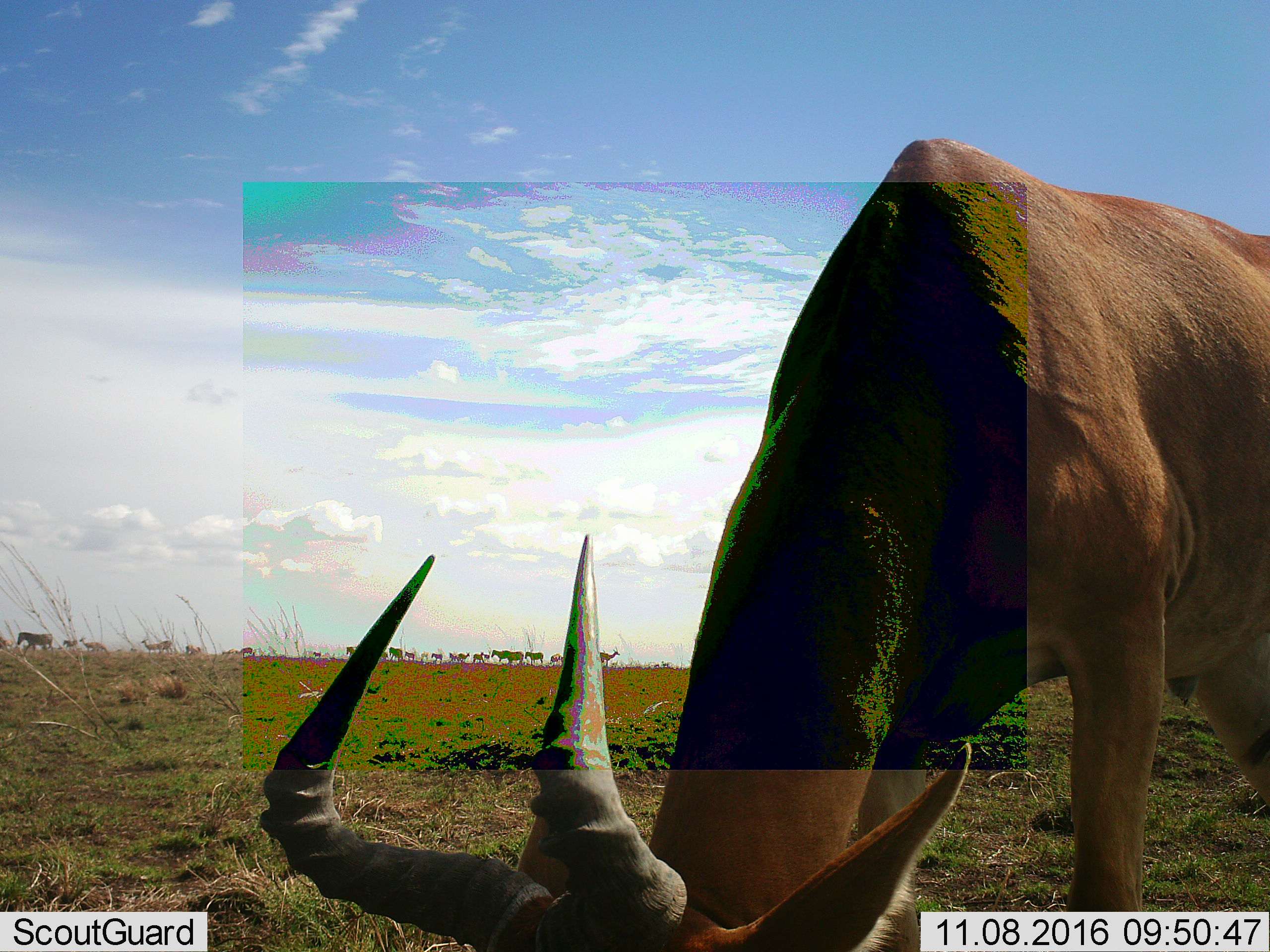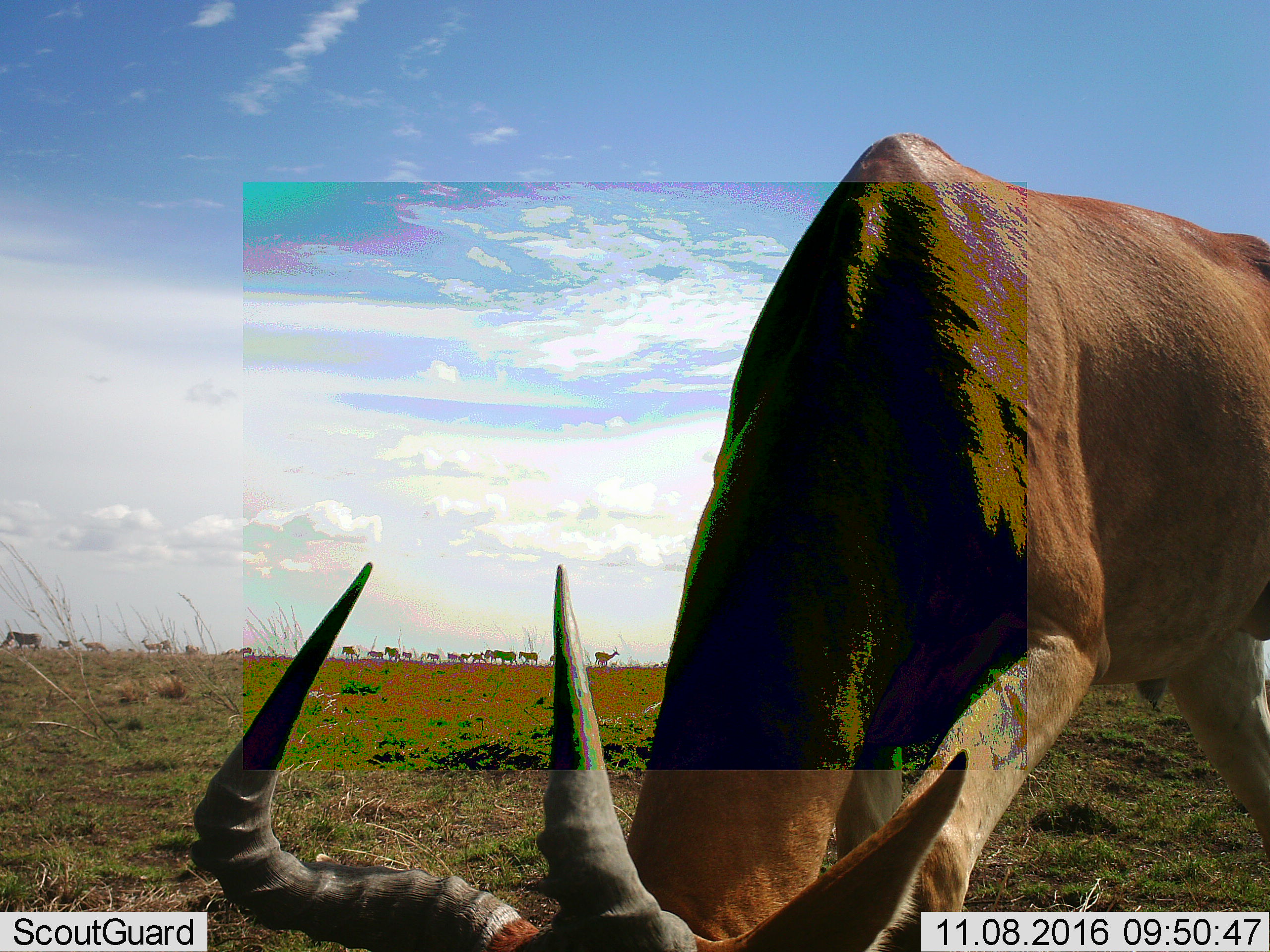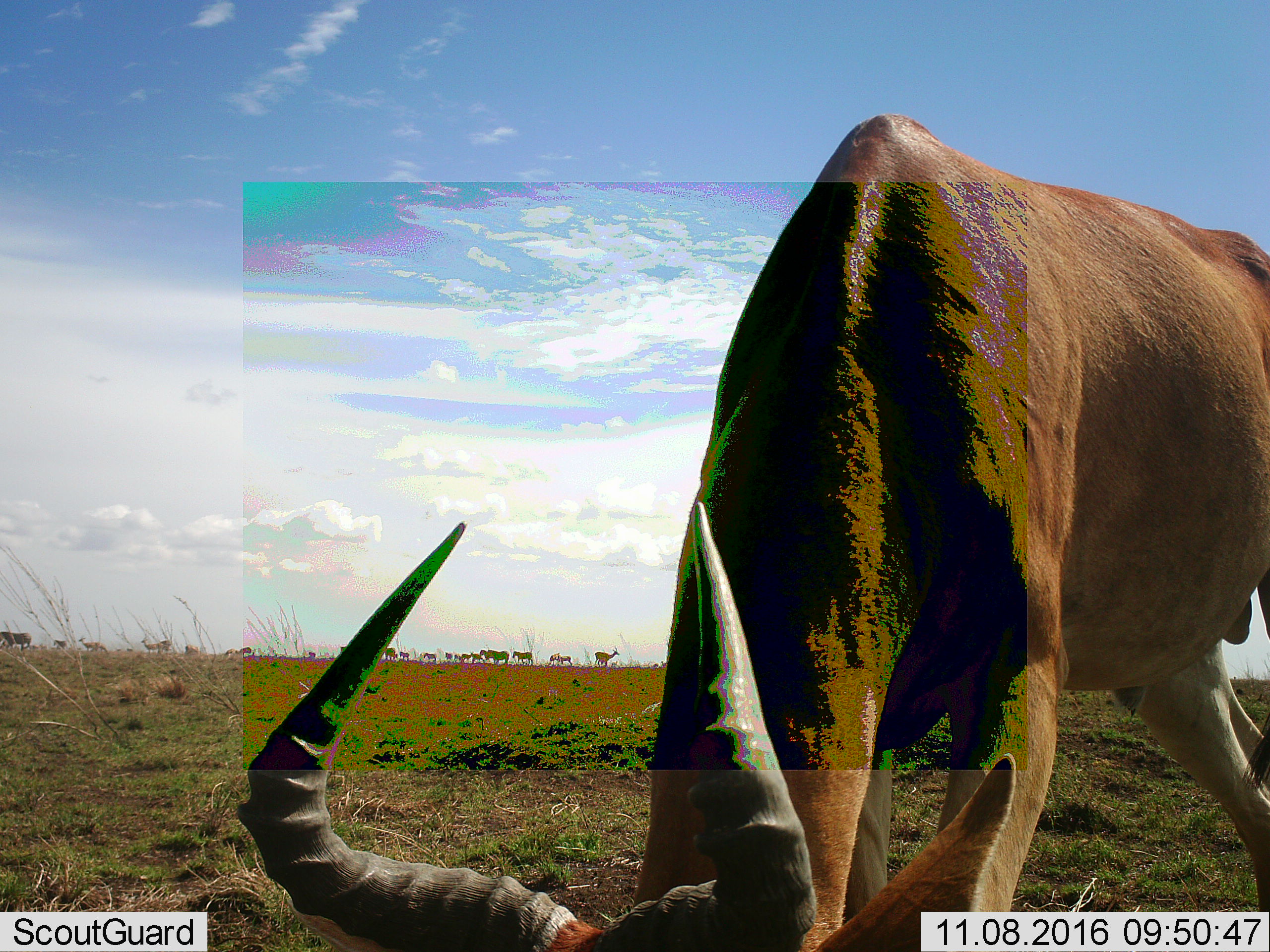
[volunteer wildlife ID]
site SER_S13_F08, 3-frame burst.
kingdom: Animalia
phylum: Chordata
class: Mammalia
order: Artiodactyla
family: Bovidae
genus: Alcelaphus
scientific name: Alcelaphus buselaphus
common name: hartebeest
Hartebeest (Alcelaphus buselaphus), count 2. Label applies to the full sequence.